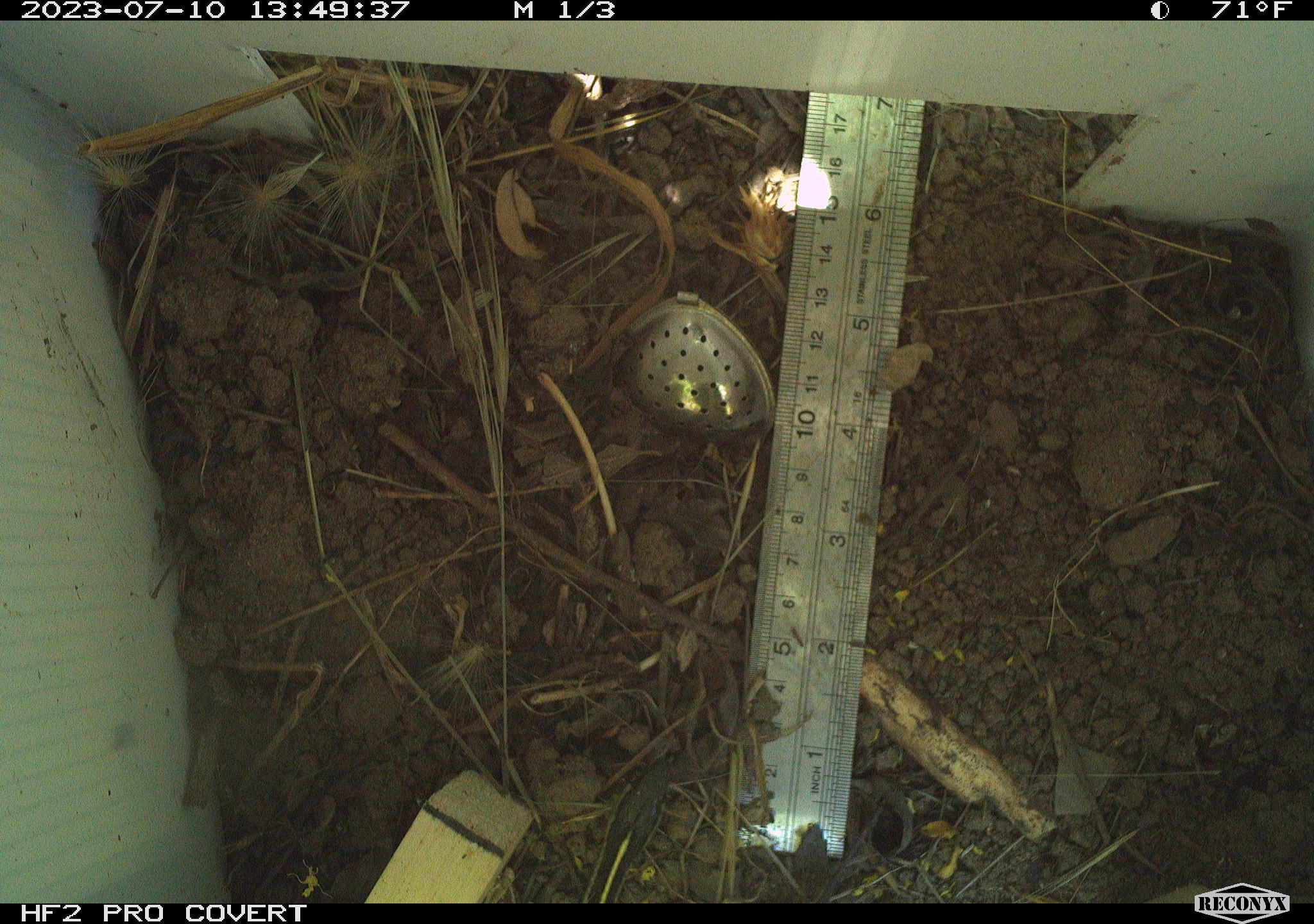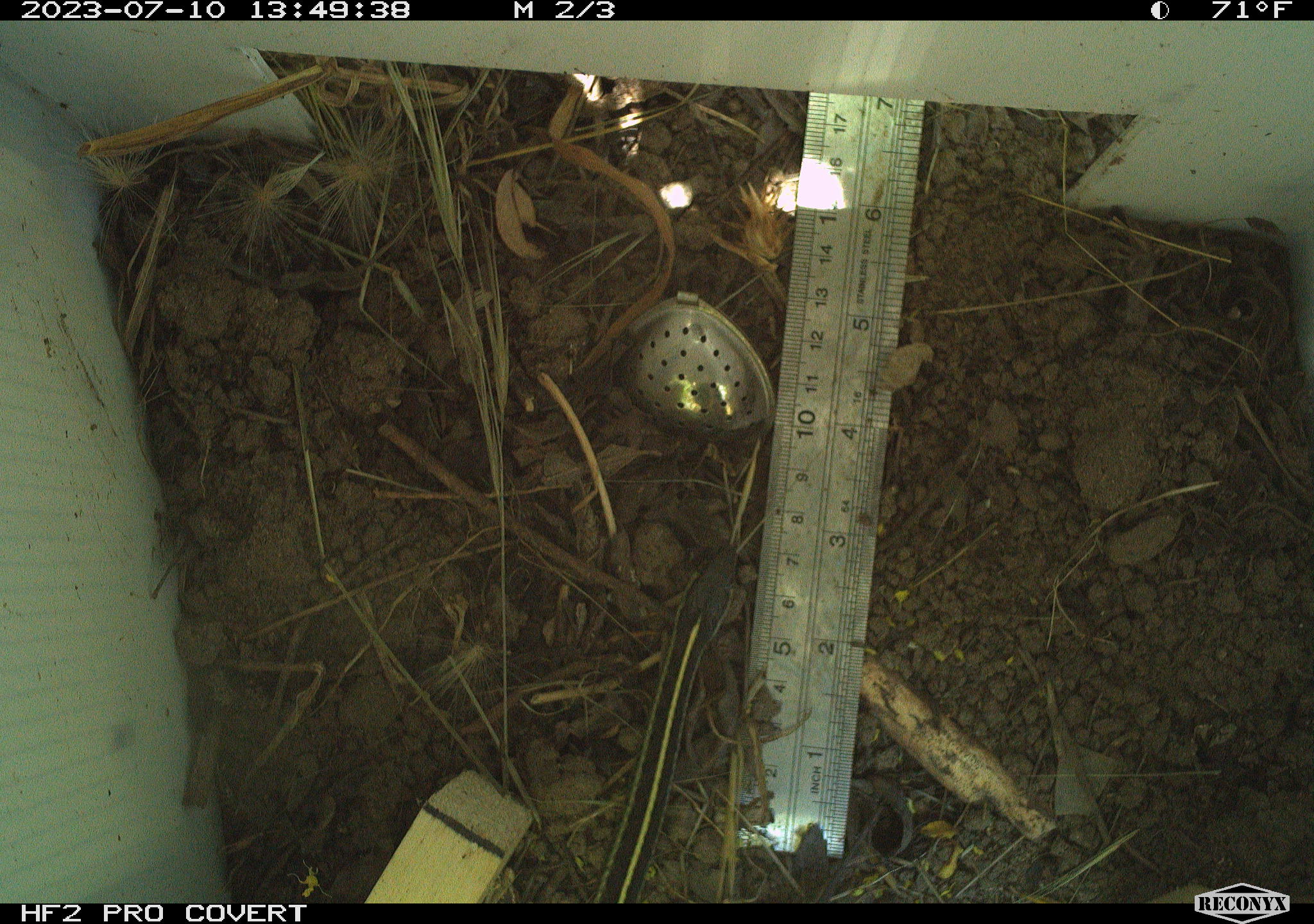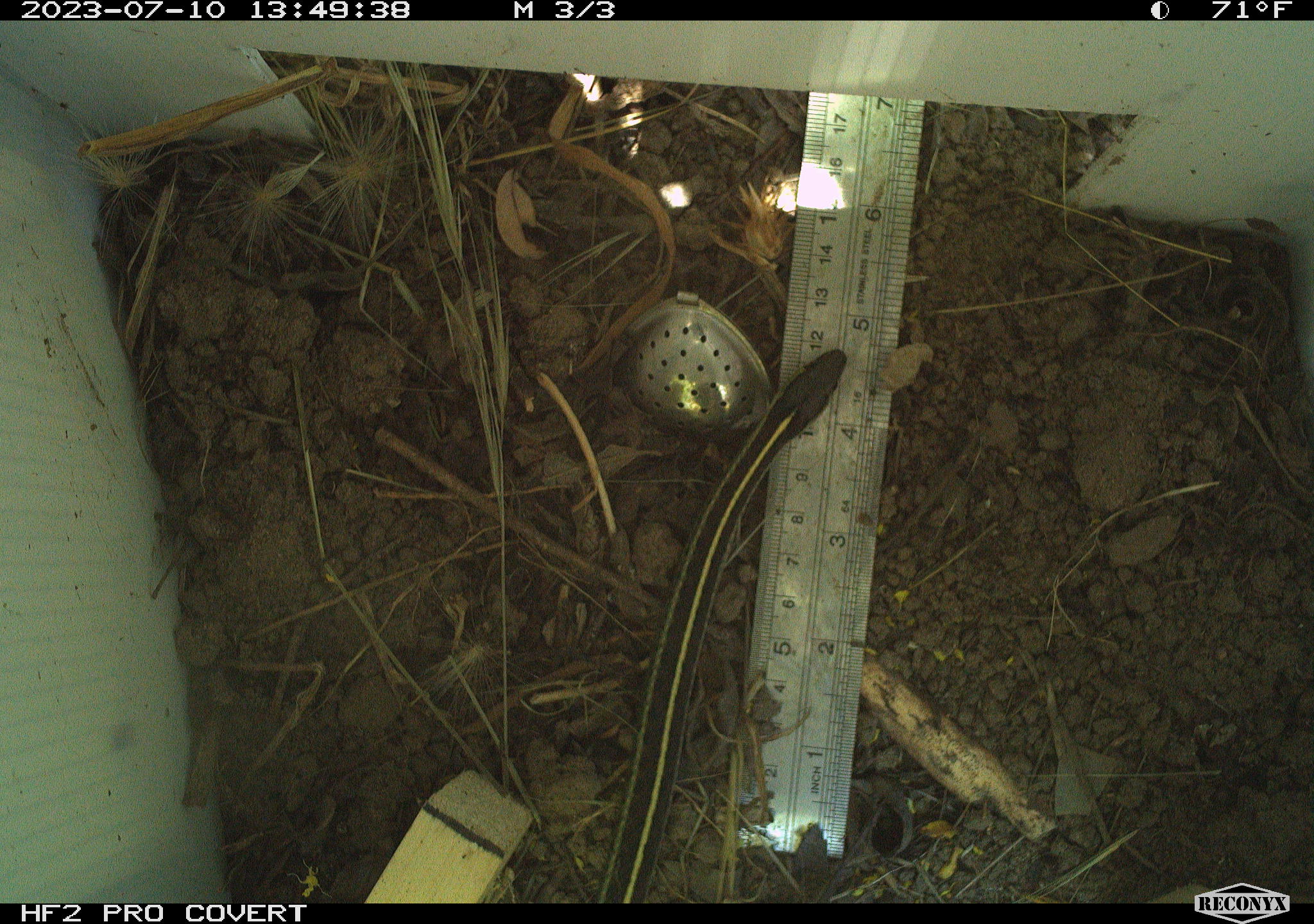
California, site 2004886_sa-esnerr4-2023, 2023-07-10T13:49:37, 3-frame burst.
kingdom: Animalia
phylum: Chordata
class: Reptilia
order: Squamata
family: Colubridae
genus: Thamnophis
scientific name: Thamnophis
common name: american gartersnakes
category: thamnophis species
Thamnophis species (american gartersnakes) (Thamnophis).